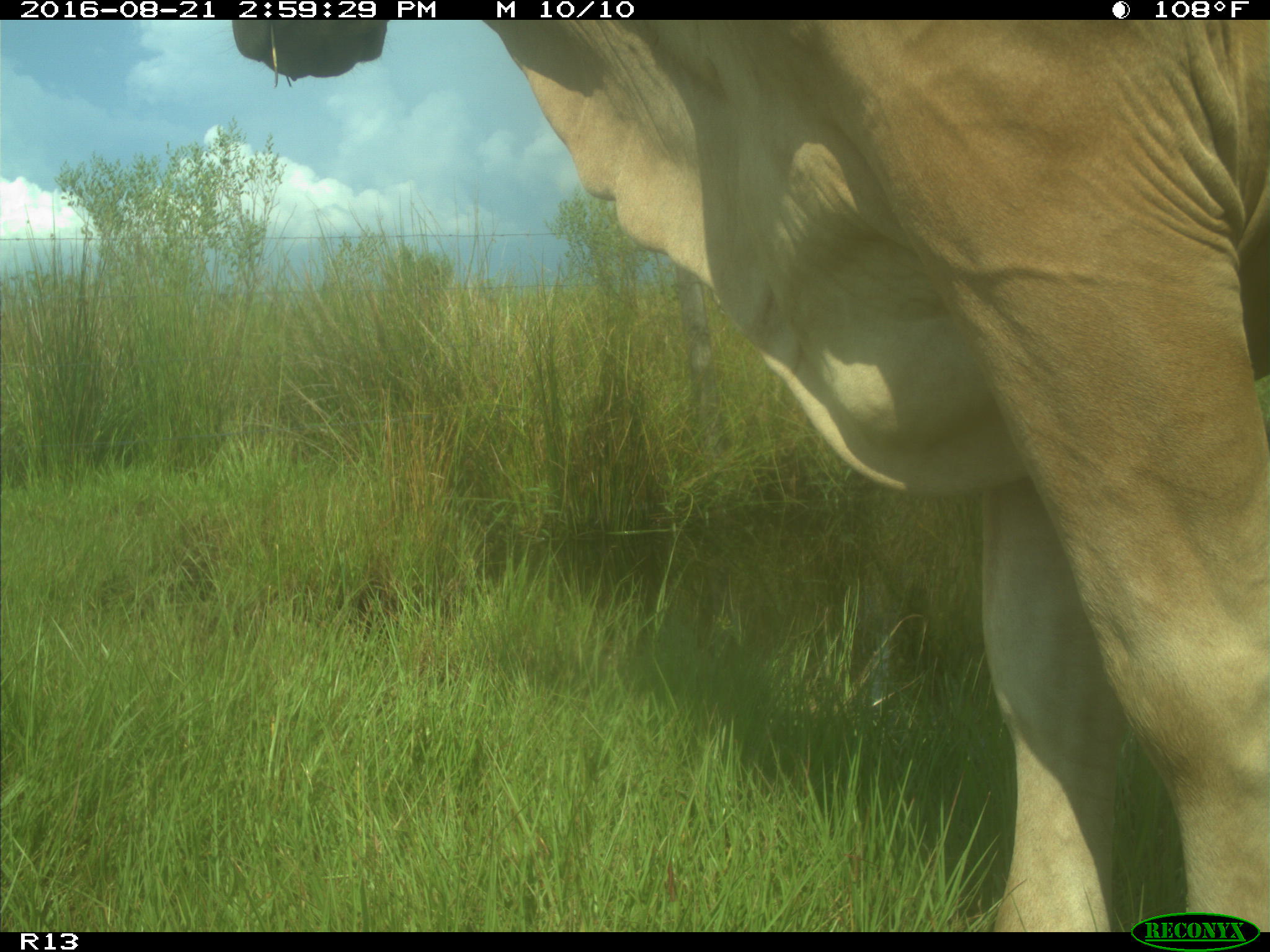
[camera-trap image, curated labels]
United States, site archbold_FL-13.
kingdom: Animalia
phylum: Chordata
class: Mammalia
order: Artiodactyla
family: Bovidae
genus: Bos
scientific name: Bos taurus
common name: domestic cow